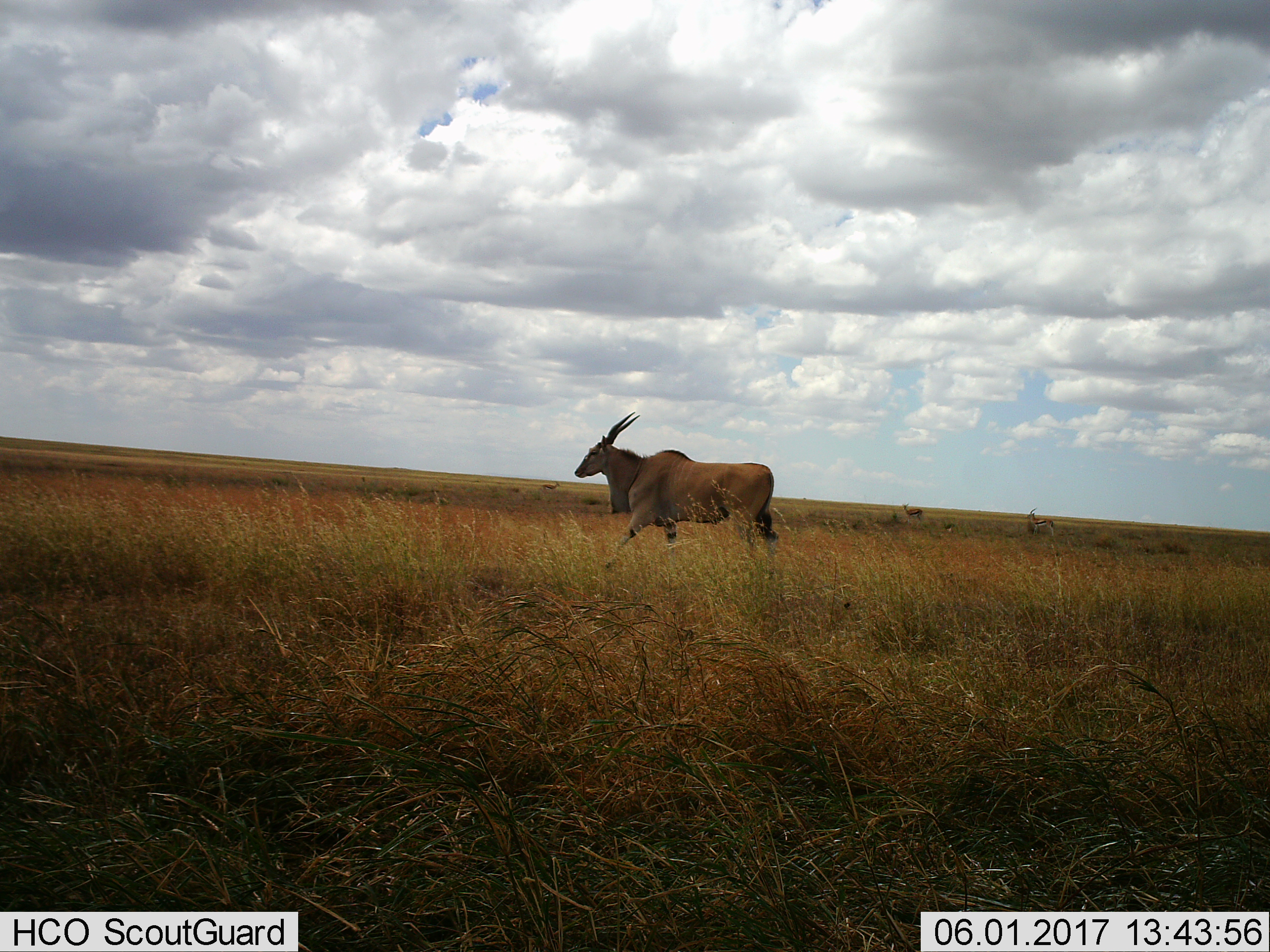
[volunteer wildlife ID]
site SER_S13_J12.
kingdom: Animalia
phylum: Chordata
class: Mammalia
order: Artiodactyla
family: Bovidae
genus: Tragelaphus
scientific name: Tragelaphus oryx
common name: eland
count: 1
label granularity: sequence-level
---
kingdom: Animalia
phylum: Chordata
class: Mammalia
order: Artiodactyla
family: Bovidae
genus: Eudorcas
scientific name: Eudorcas thomsonii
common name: thomson's gazelle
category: gazellethomsons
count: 3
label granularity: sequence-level